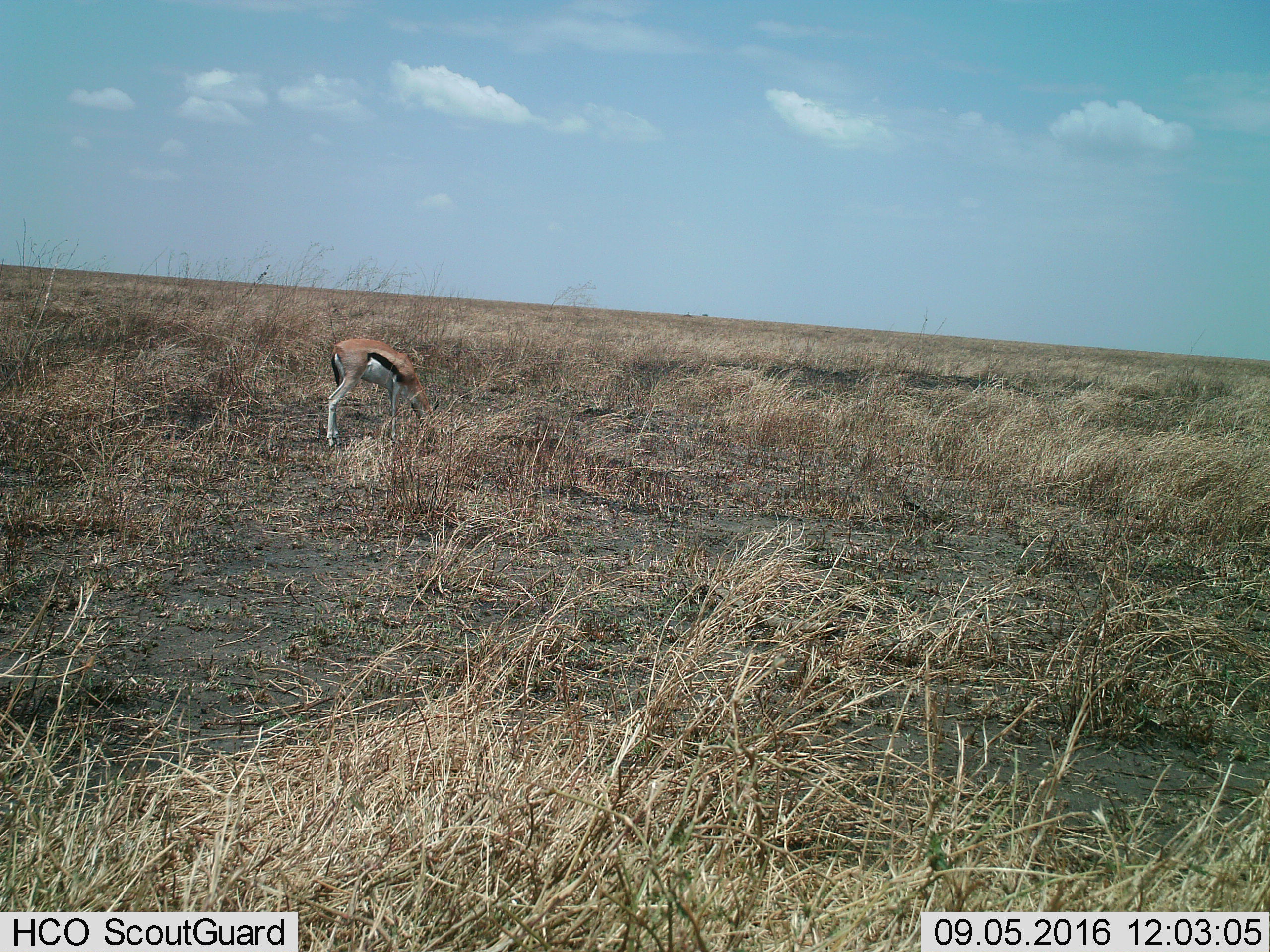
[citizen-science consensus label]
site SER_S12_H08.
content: unidentified animal